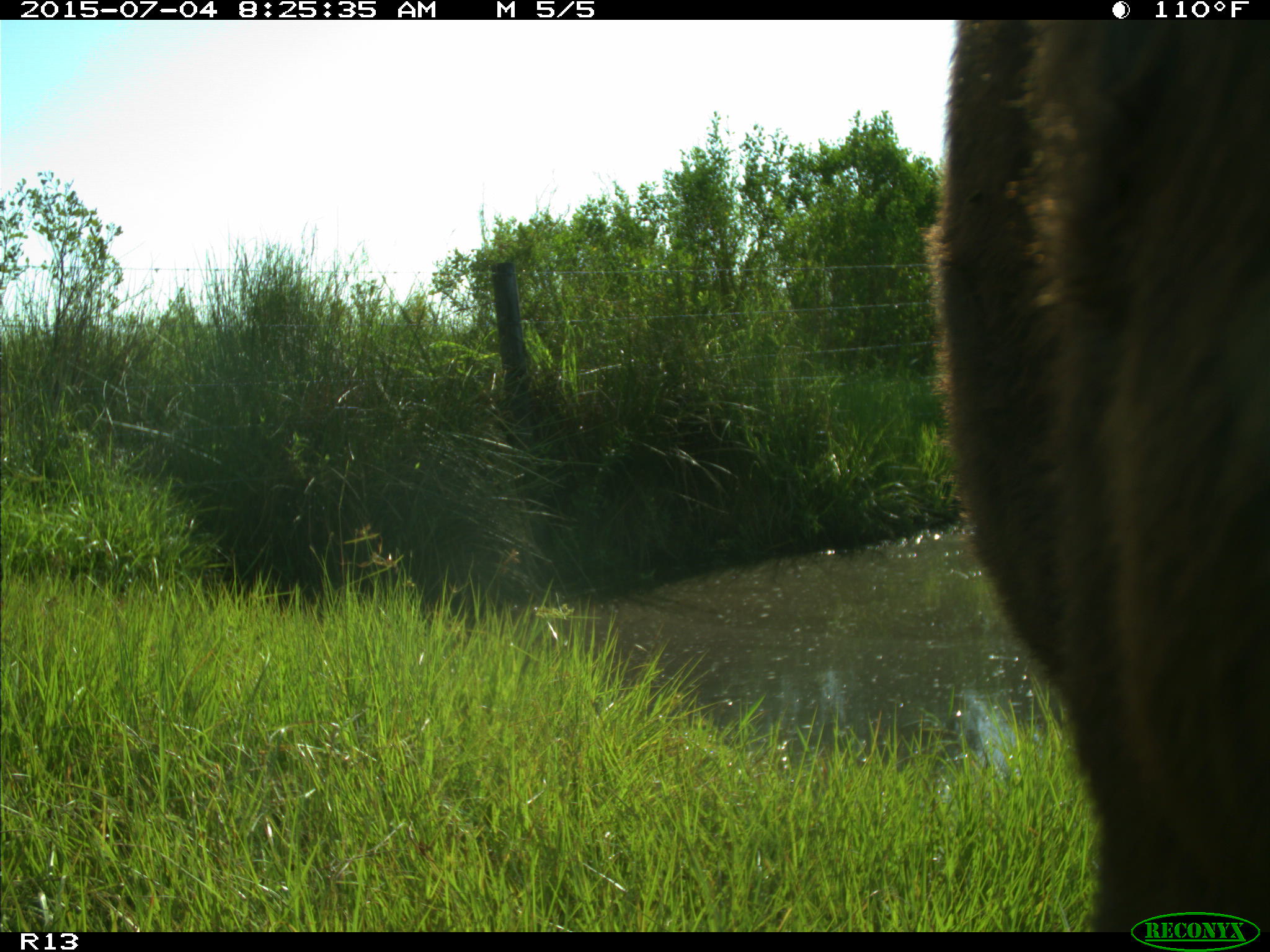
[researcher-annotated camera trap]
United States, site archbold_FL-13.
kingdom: Animalia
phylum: Chordata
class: Mammalia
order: Artiodactyla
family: Bovidae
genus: Bos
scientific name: Bos taurus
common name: domestic cow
Bos taurus (domestic cow).